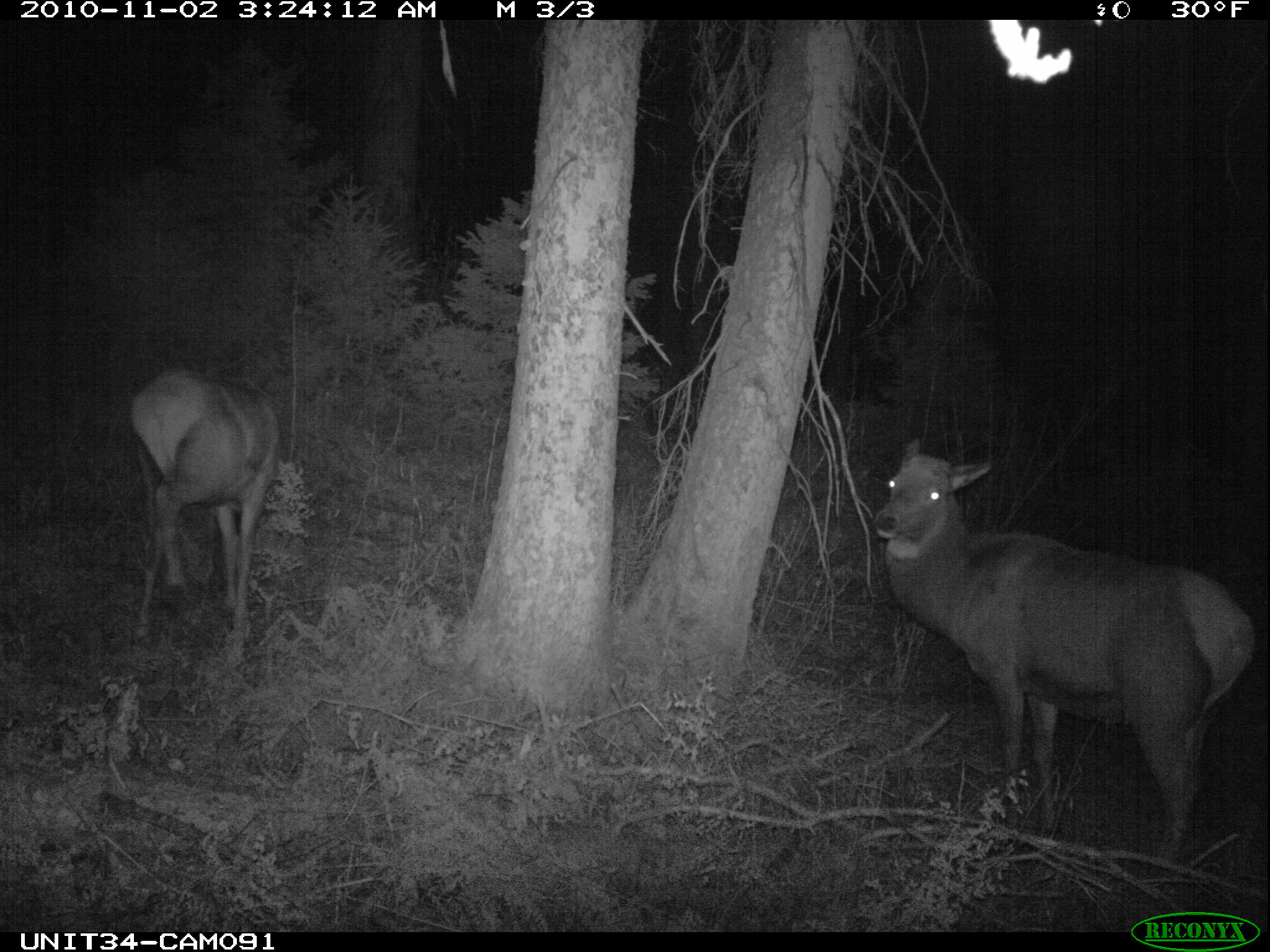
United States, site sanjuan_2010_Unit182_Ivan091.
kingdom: Animalia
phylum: Chordata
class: Mammalia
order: Artiodactyla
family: Cervidae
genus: Cervus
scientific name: Cervus elaphus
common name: red deer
Cervus elaphus (red deer).